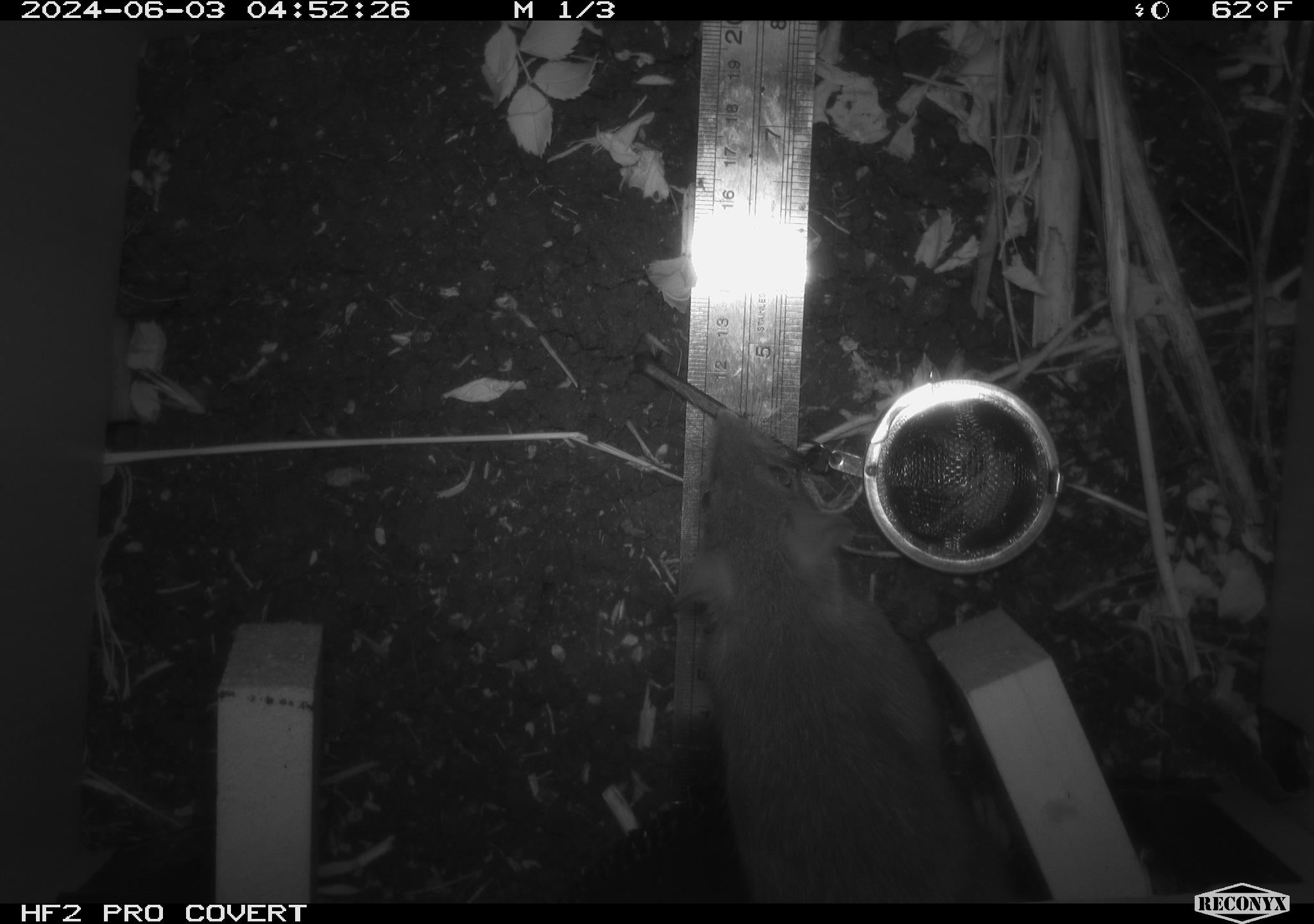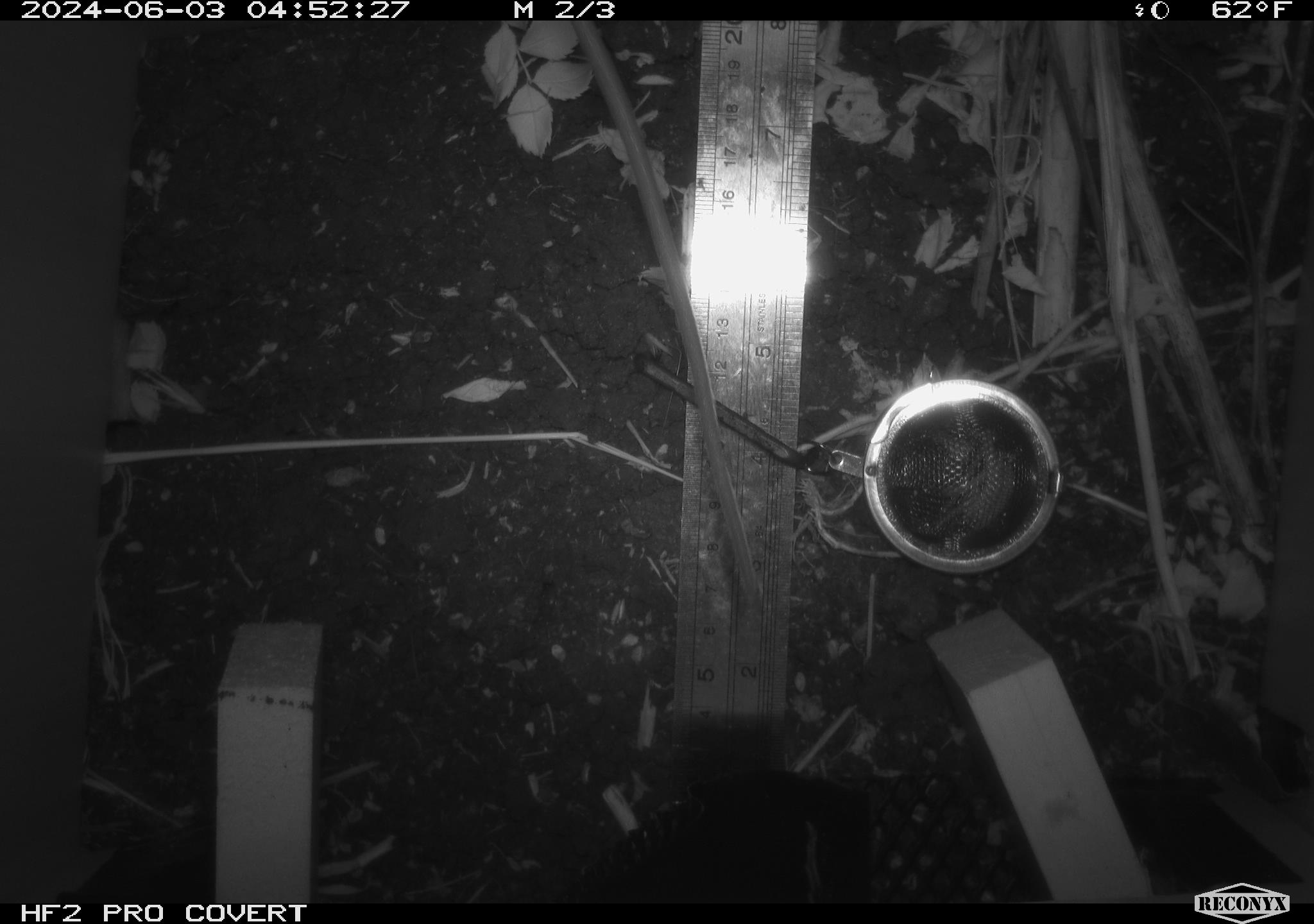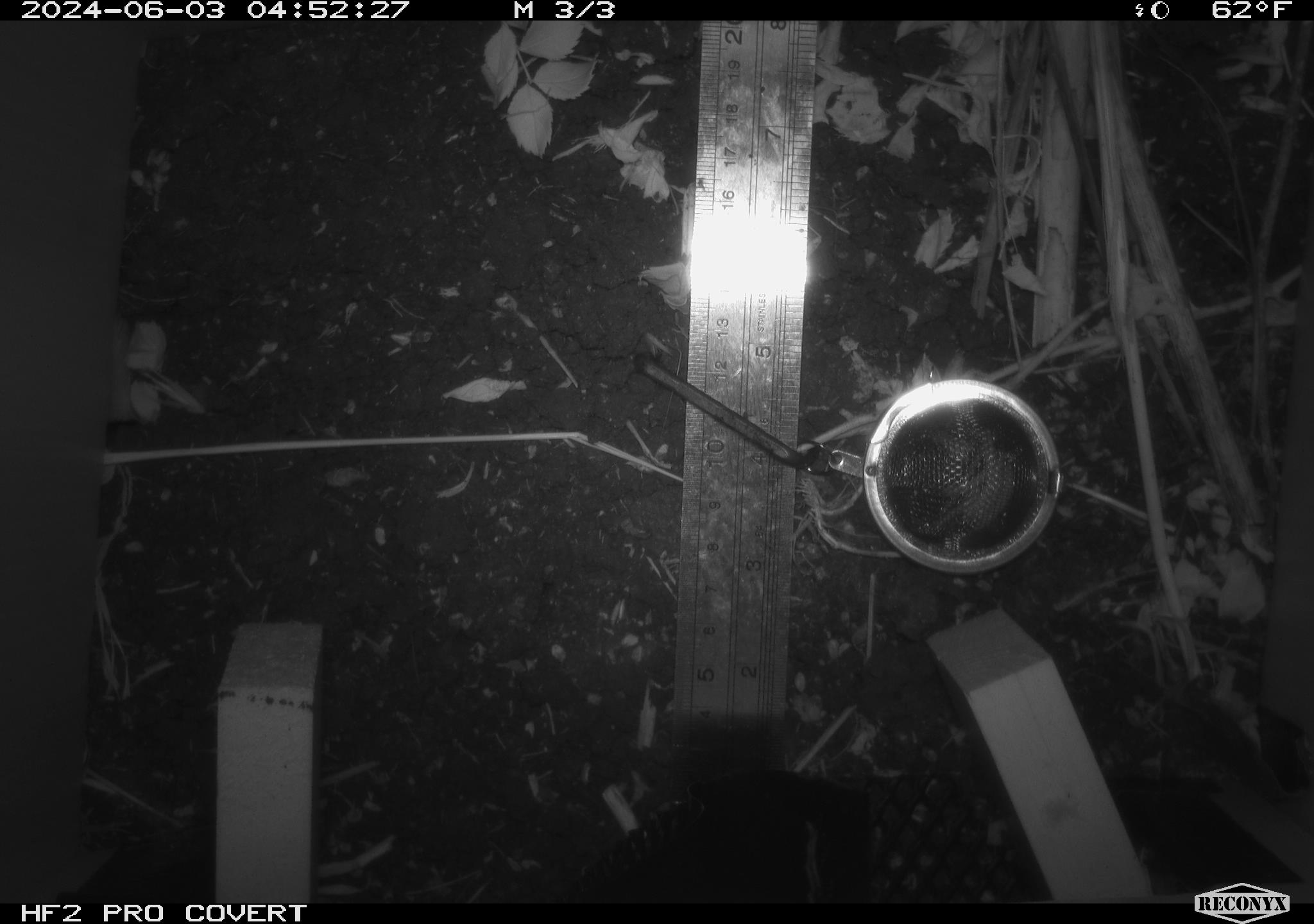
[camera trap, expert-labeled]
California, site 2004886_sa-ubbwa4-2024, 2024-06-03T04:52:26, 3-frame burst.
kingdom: Animalia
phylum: Chordata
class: Mammalia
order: Rodentia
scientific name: Rodentia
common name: woodrat or rat or mouse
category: woodrat or rat or mouse species